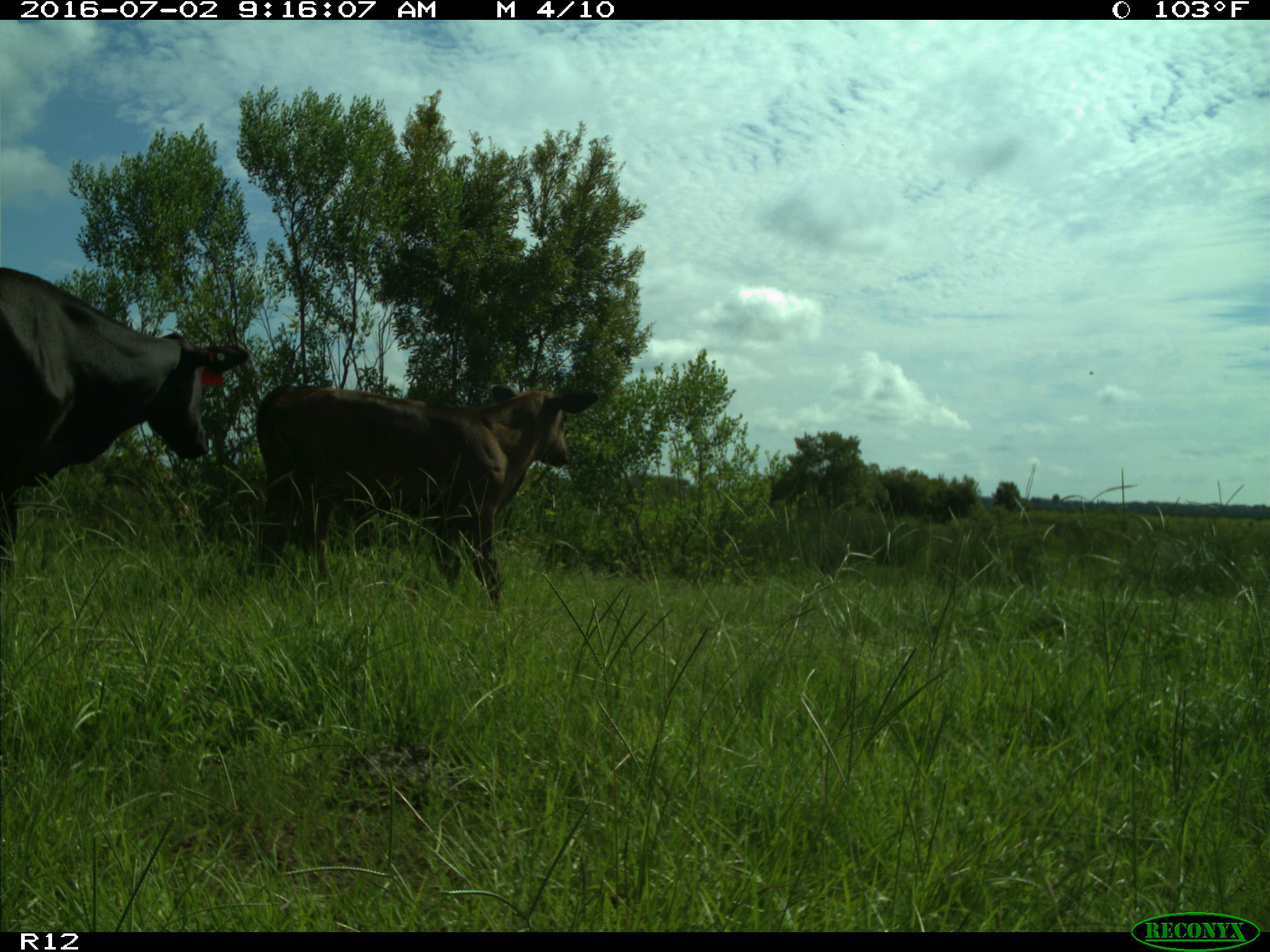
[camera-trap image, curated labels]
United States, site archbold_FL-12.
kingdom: Animalia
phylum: Chordata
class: Mammalia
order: Artiodactyla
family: Bovidae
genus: Bos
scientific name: Bos taurus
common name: domestic cow